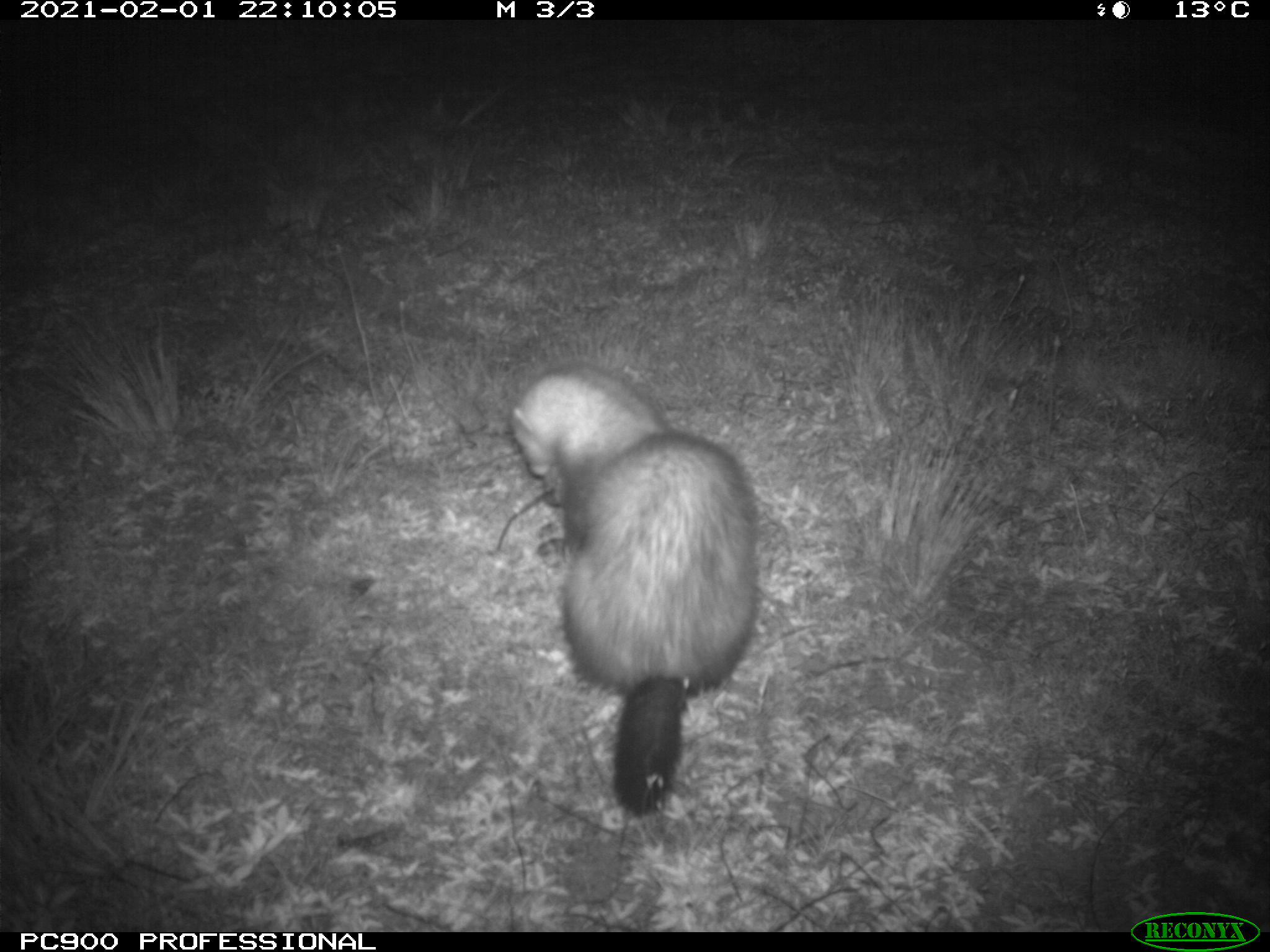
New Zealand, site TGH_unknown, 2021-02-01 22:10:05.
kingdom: Animalia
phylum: Chordata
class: Mammalia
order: Carnivora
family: Mustelidae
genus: Mustela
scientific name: Mustela furo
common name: ferret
Ferret (Mustela furo).